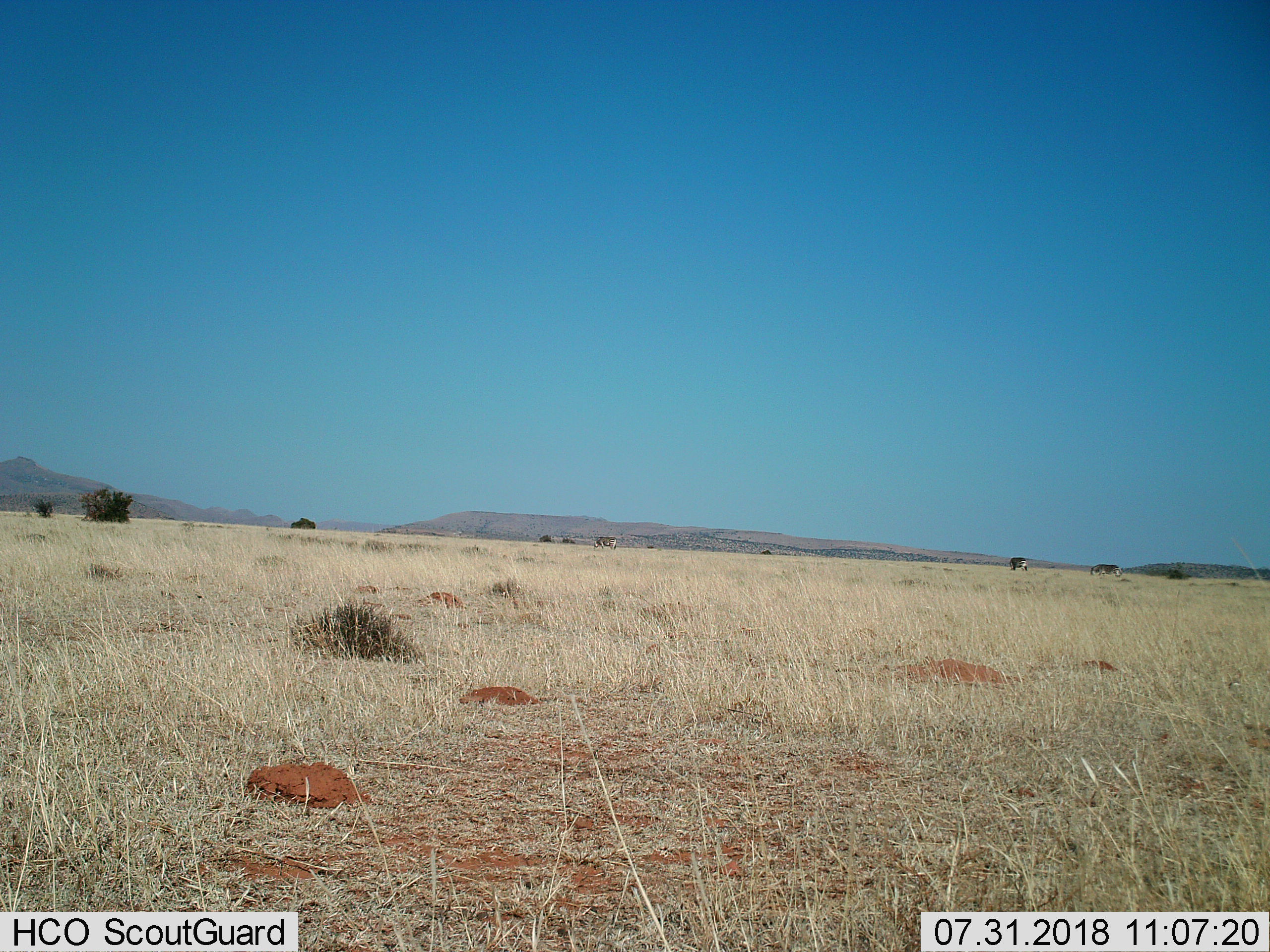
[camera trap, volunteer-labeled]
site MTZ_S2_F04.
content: unidentified animal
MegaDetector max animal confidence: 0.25